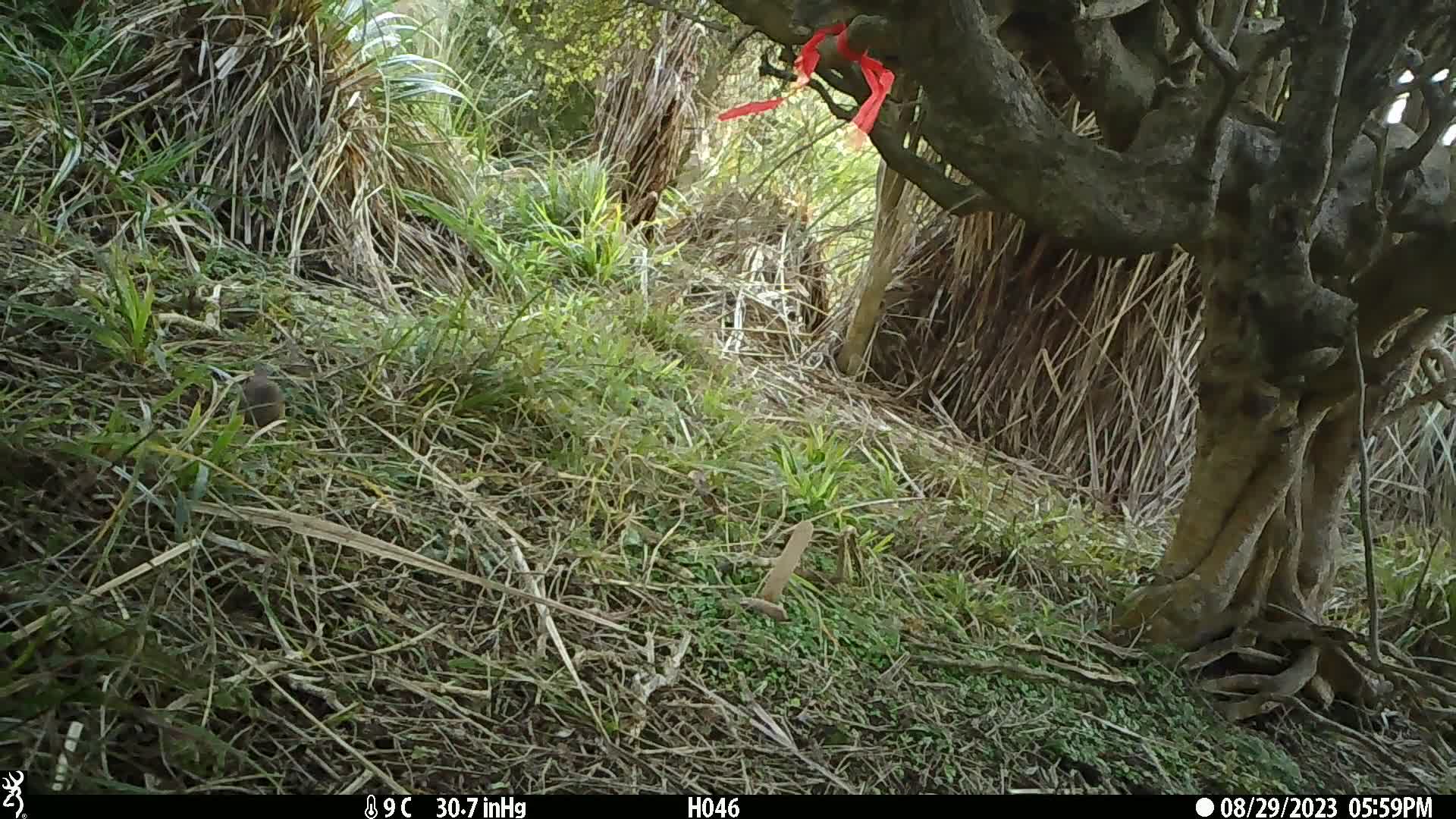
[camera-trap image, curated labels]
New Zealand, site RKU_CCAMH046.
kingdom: Animalia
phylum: Chordata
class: Aves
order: Passeriformes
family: Prunellidae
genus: Prunella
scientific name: Prunella modularis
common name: dunnock